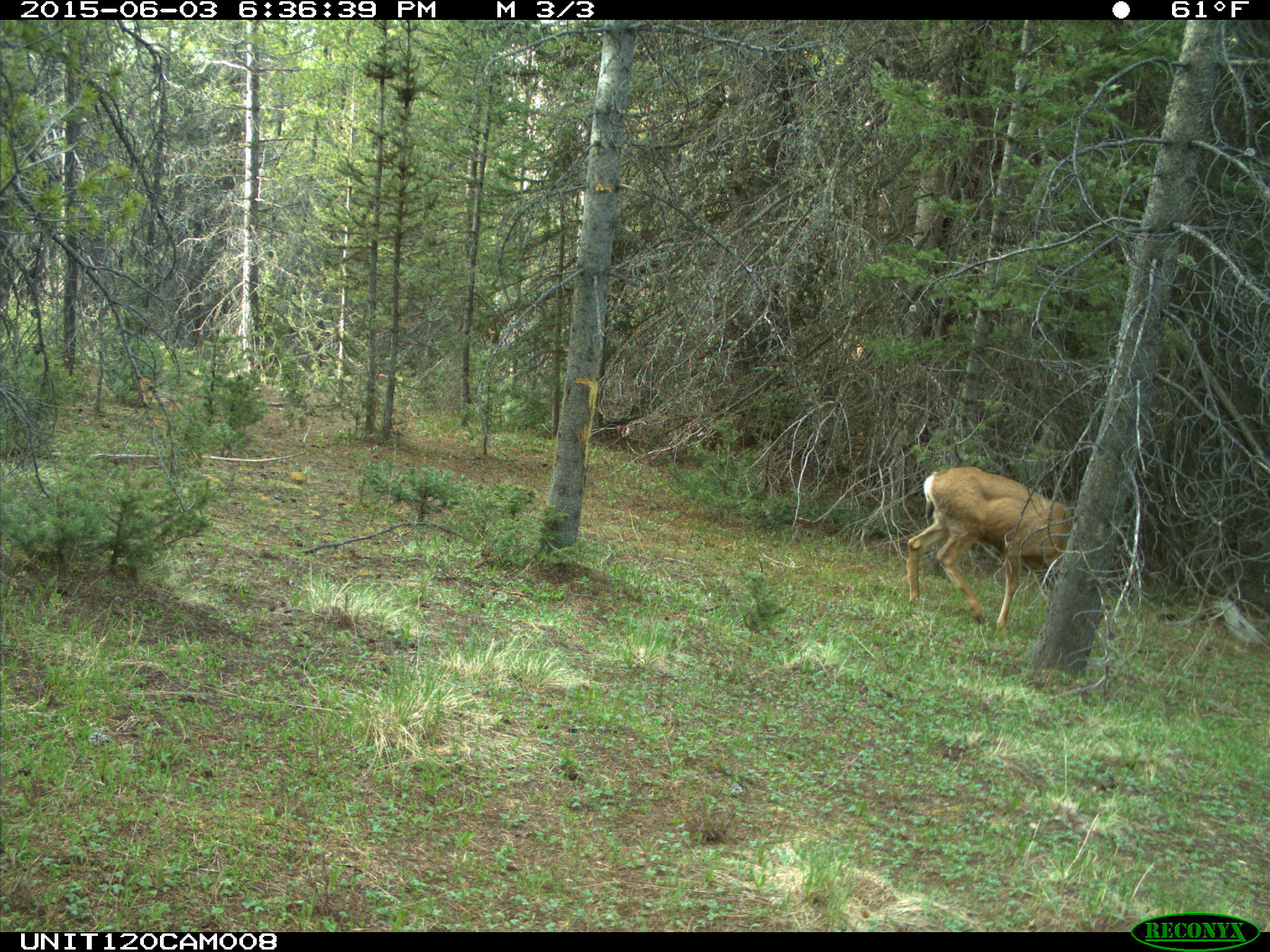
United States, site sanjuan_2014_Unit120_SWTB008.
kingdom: Animalia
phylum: Chordata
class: Mammalia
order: Artiodactyla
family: Cervidae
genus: Odocoileus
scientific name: Odocoileus hemionus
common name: mule deer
Odocoileus hemionus (mule deer).